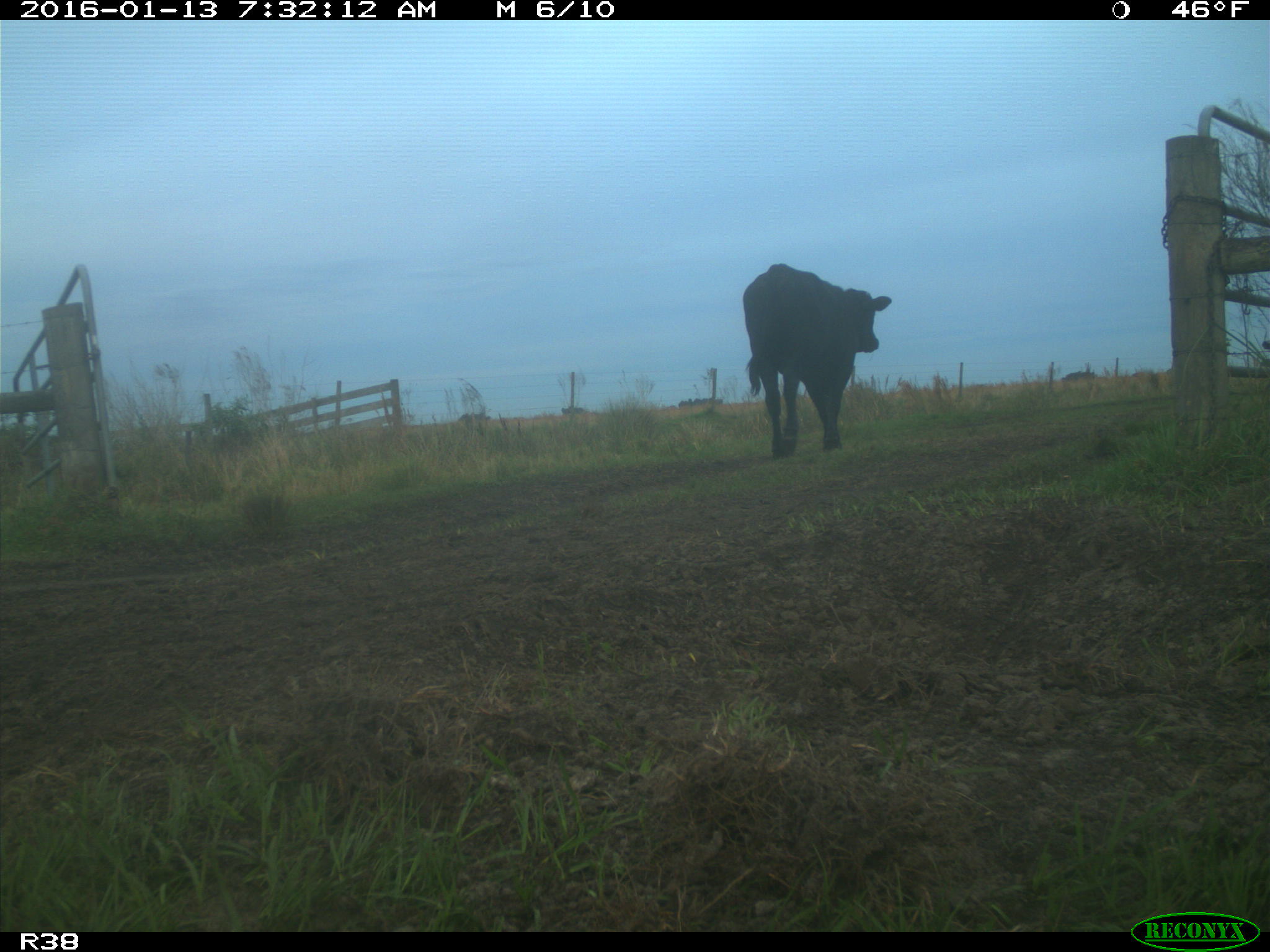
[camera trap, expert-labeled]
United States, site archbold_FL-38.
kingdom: Animalia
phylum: Chordata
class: Mammalia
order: Artiodactyla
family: Bovidae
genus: Bos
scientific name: Bos taurus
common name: domestic cow